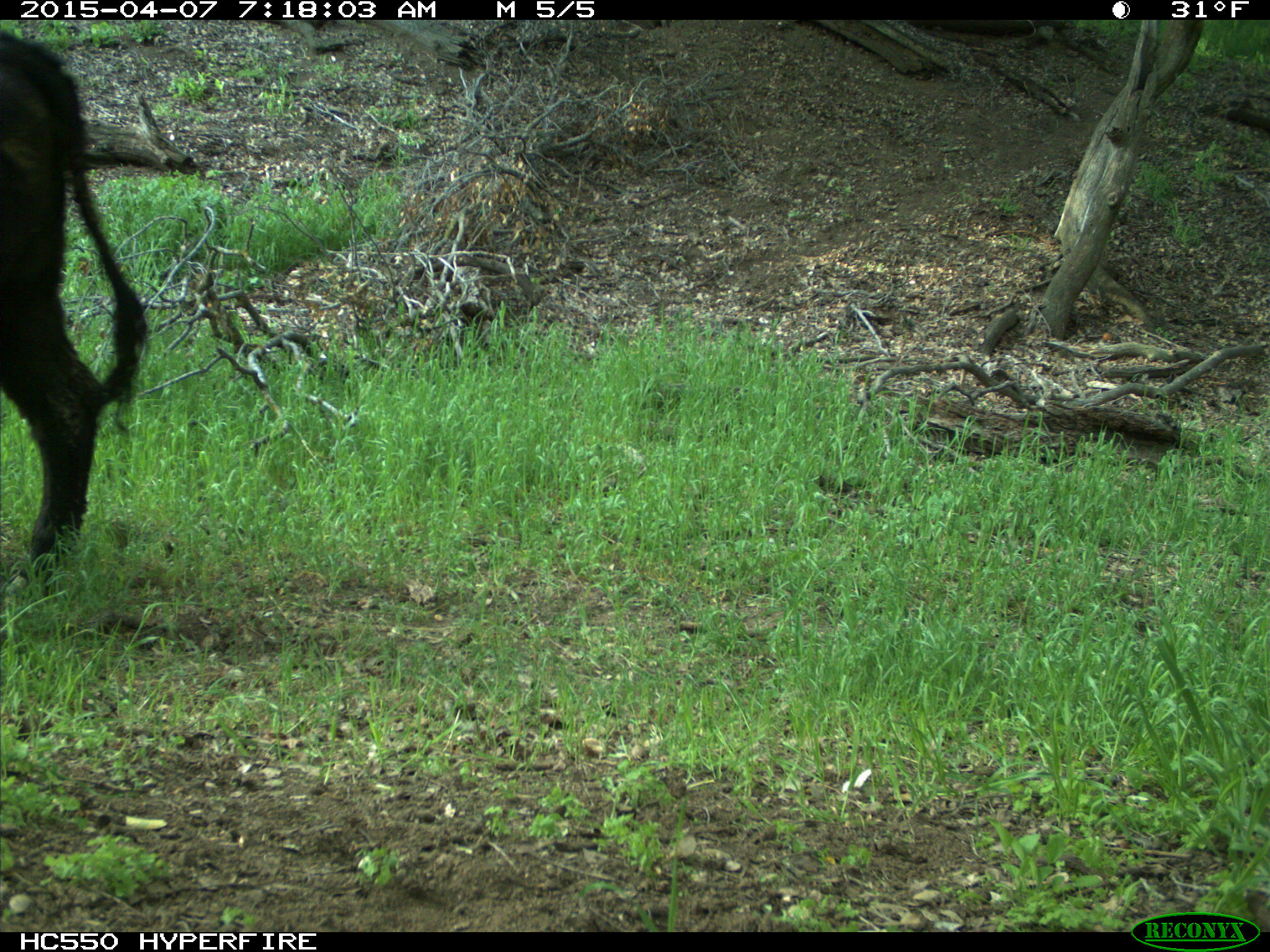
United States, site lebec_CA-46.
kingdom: Animalia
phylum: Chordata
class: Mammalia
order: Artiodactyla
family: Bovidae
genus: Bos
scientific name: Bos taurus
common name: domestic cow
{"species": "Bos taurus (domestic cow)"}